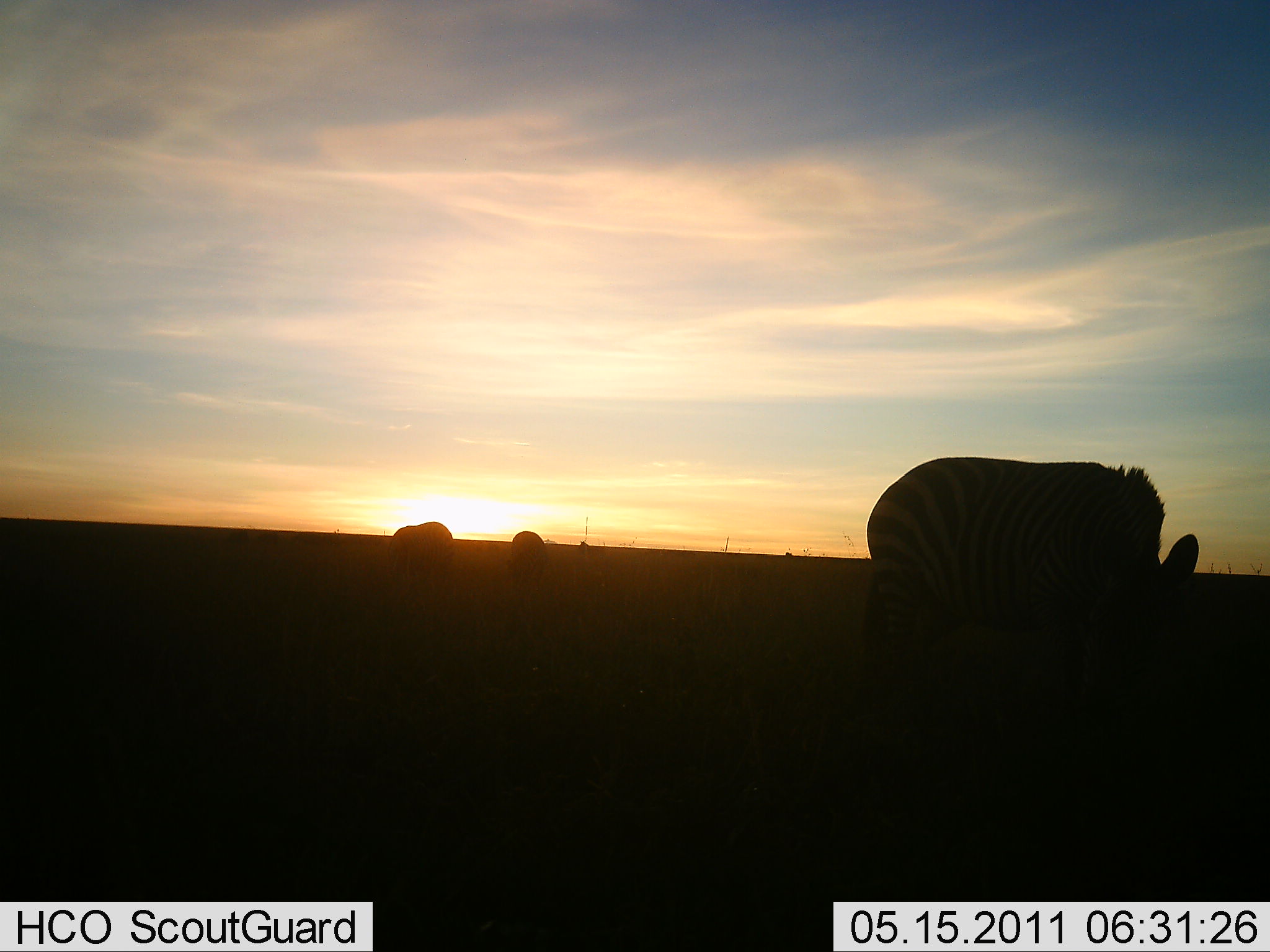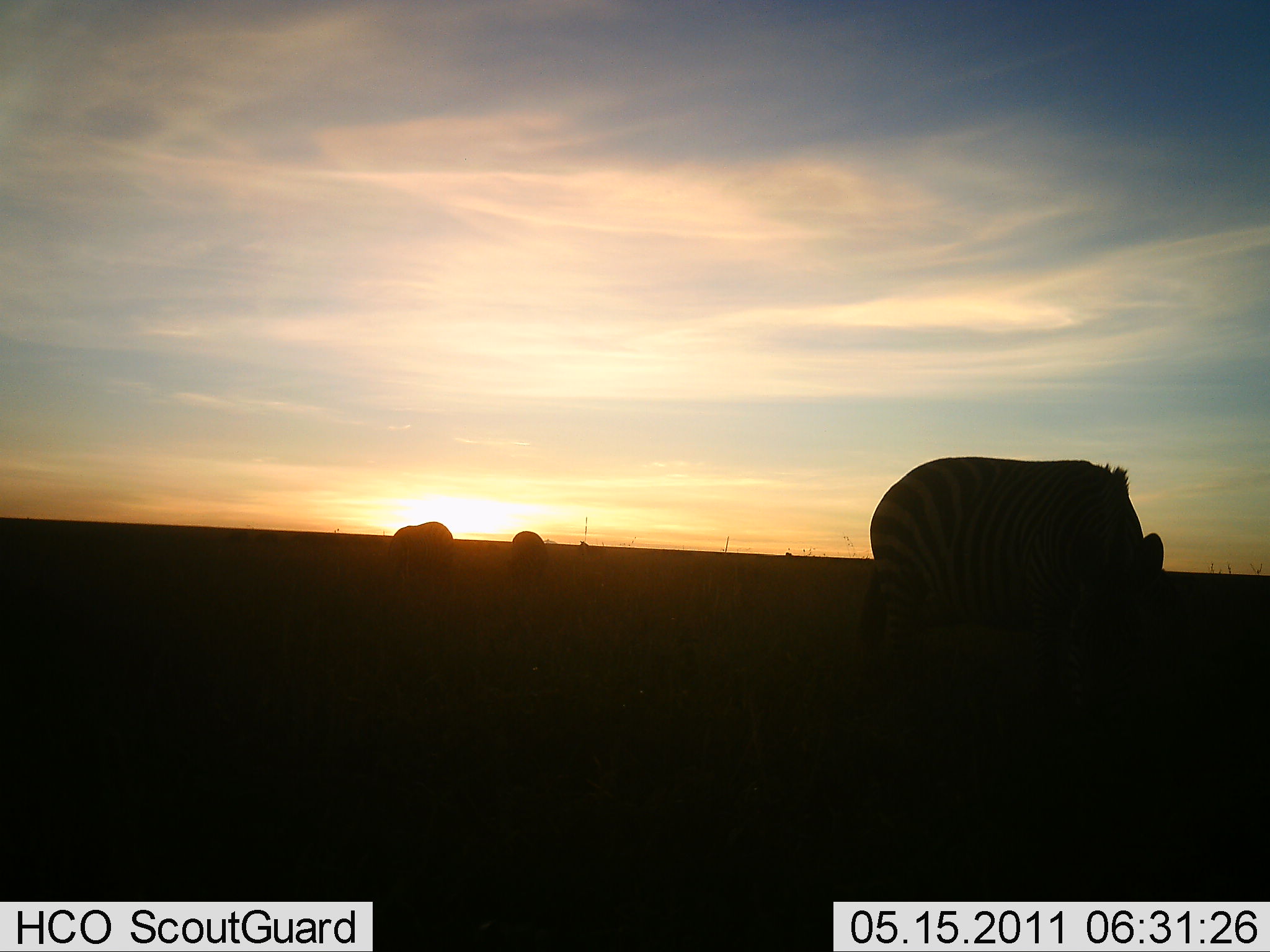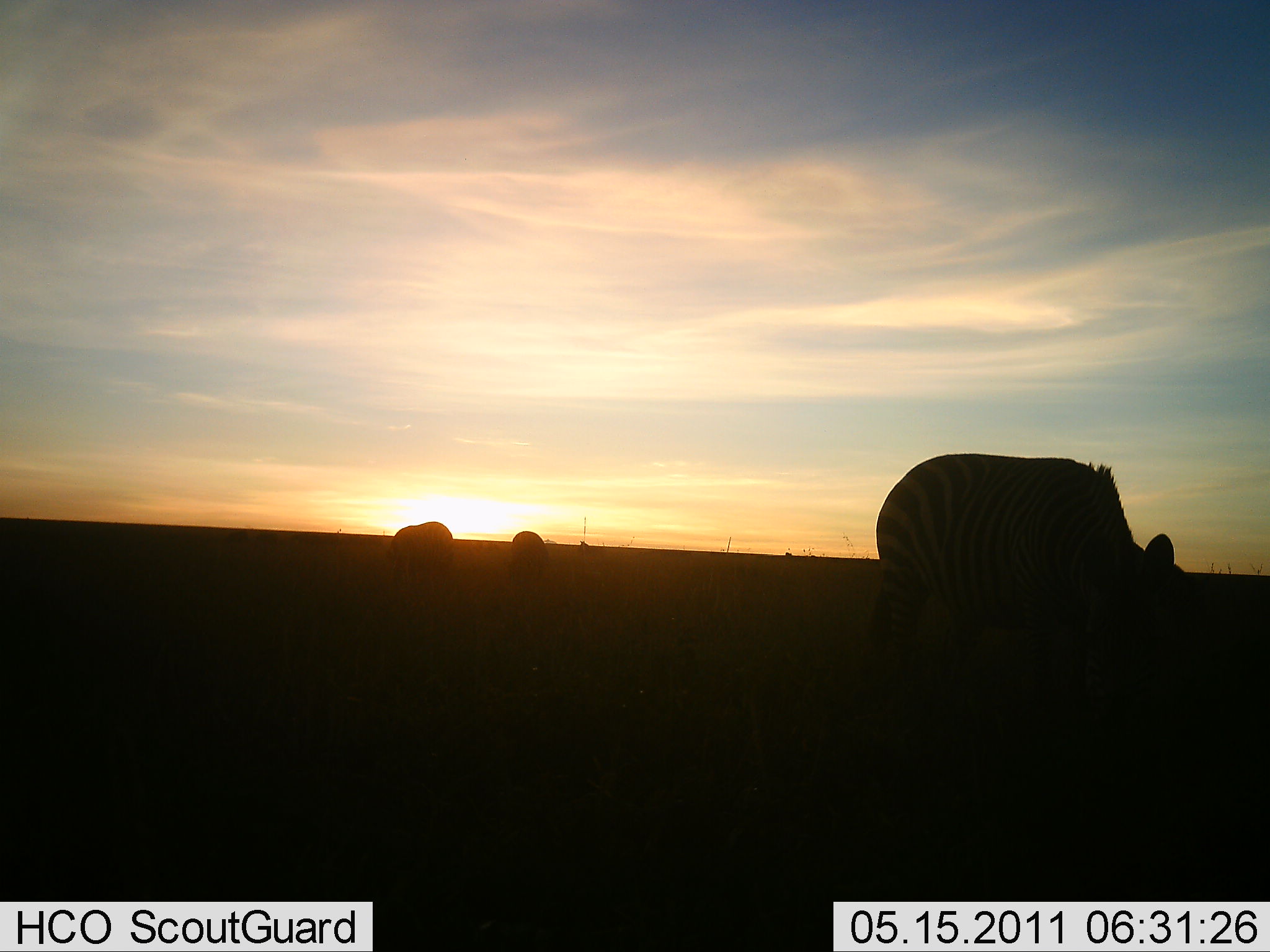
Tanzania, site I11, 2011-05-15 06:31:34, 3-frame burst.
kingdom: Animalia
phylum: Chordata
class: Mammalia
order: Perissodactyla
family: Equidae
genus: Equus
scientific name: Equus quagga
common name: plains zebra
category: zebra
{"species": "zebra (plains zebra) (Equus quagga)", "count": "3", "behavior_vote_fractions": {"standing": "42%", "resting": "8%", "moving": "0%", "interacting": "0%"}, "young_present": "0%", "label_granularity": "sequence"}